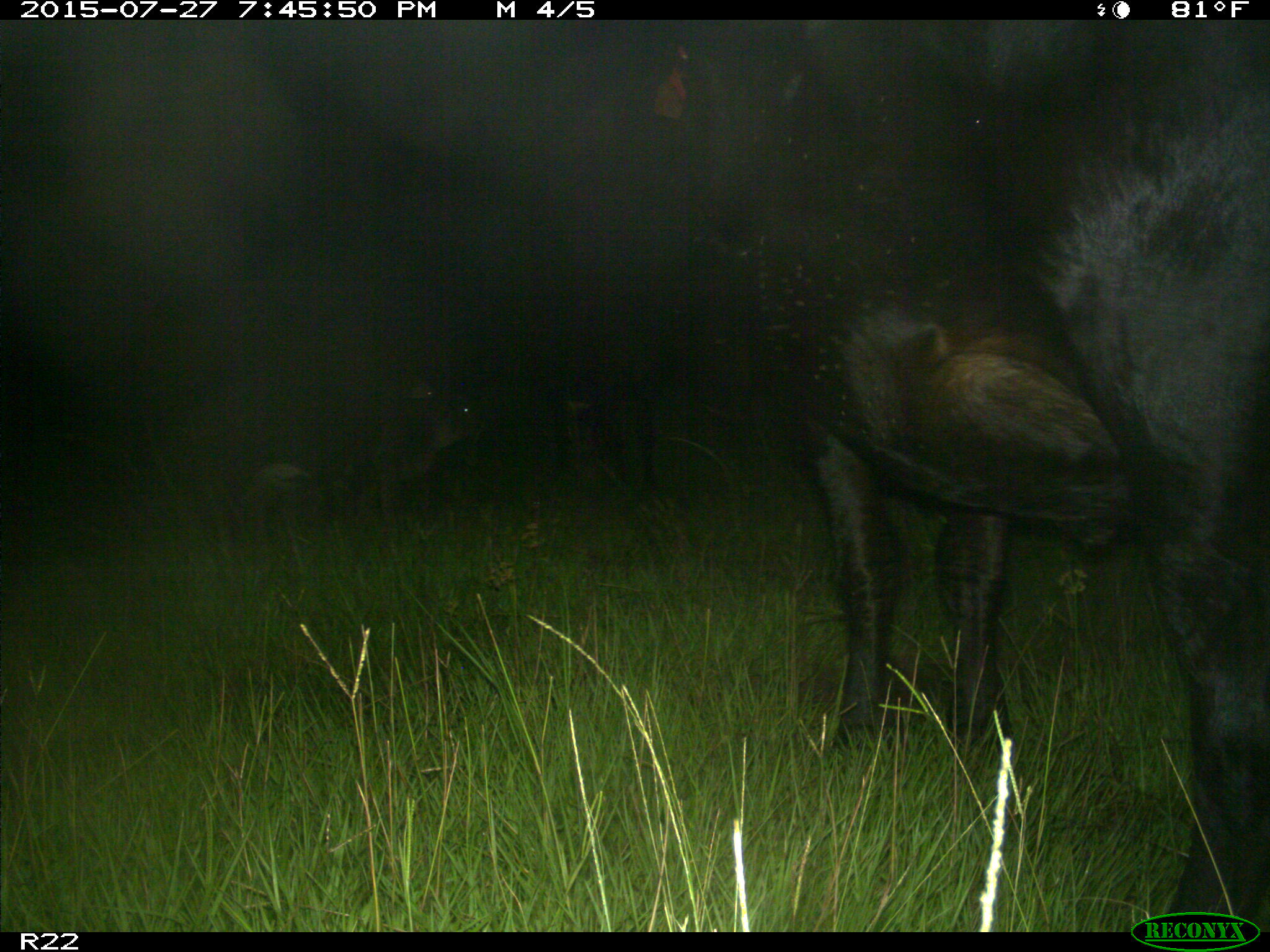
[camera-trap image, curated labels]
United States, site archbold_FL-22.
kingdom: Animalia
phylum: Chordata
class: Mammalia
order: Artiodactyla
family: Bovidae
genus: Bos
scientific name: Bos taurus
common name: domestic cow